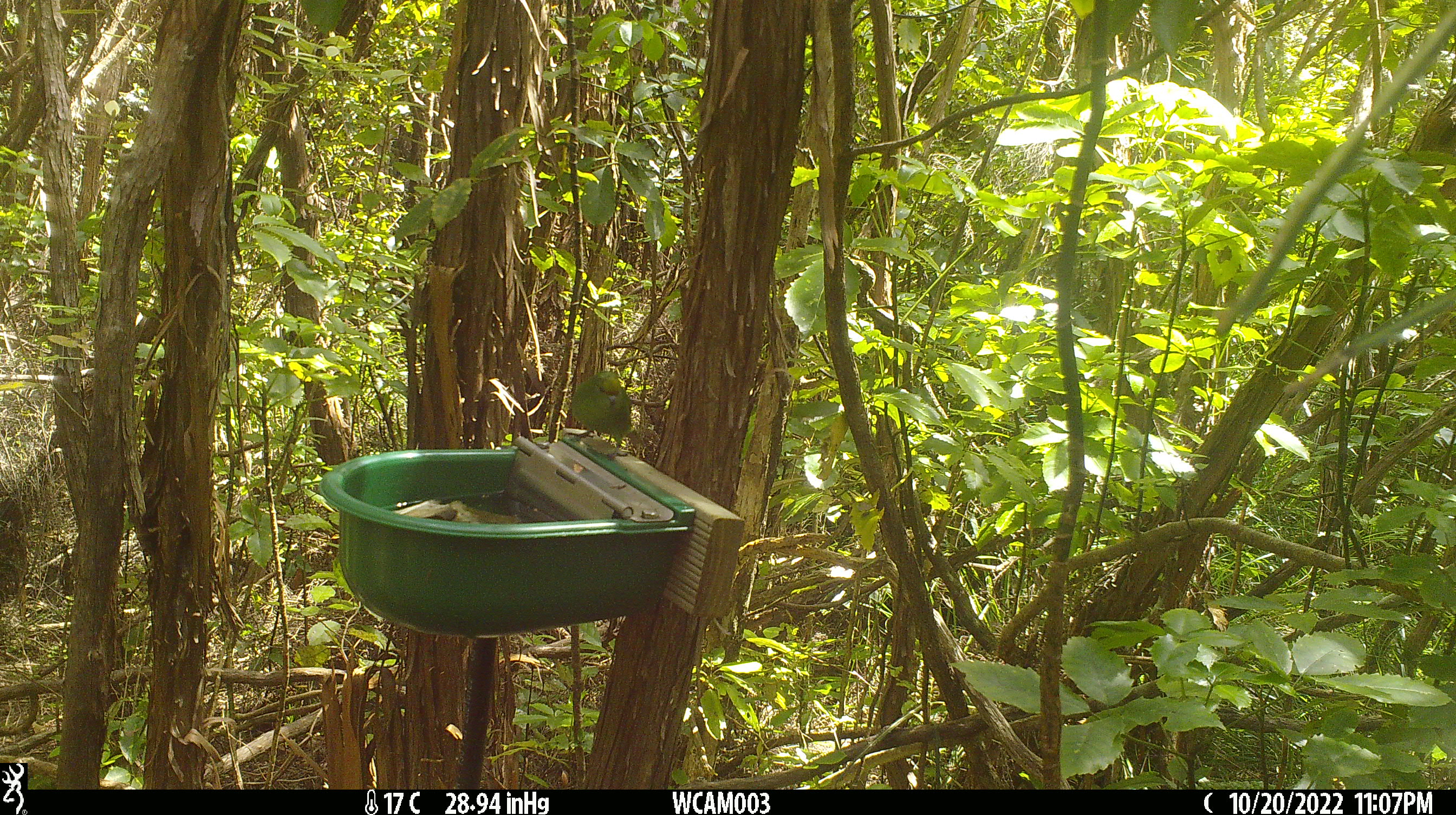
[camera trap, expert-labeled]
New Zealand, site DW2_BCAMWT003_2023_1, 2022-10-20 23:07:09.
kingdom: Animalia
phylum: Chordata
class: Aves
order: Psittaciformes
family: Psittaculidae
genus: Cyanoramphus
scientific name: Cyanoramphus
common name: parakeet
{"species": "parakeet (Cyanoramphus)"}